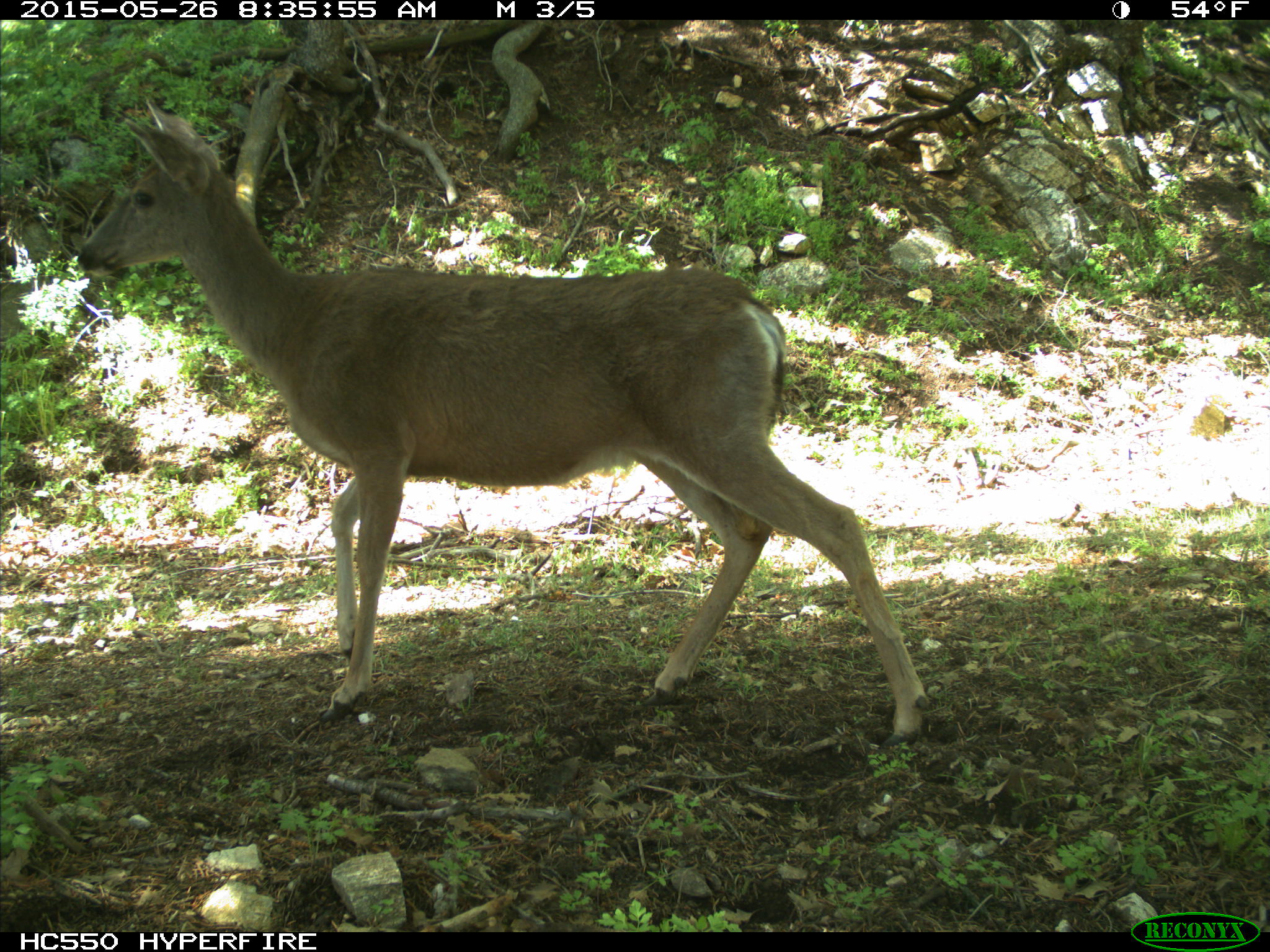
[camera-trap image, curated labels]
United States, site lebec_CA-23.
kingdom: Animalia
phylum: Chordata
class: Mammalia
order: Artiodactyla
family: Cervidae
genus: Odocoileus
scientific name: Odocoileus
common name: deer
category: unidentified deer